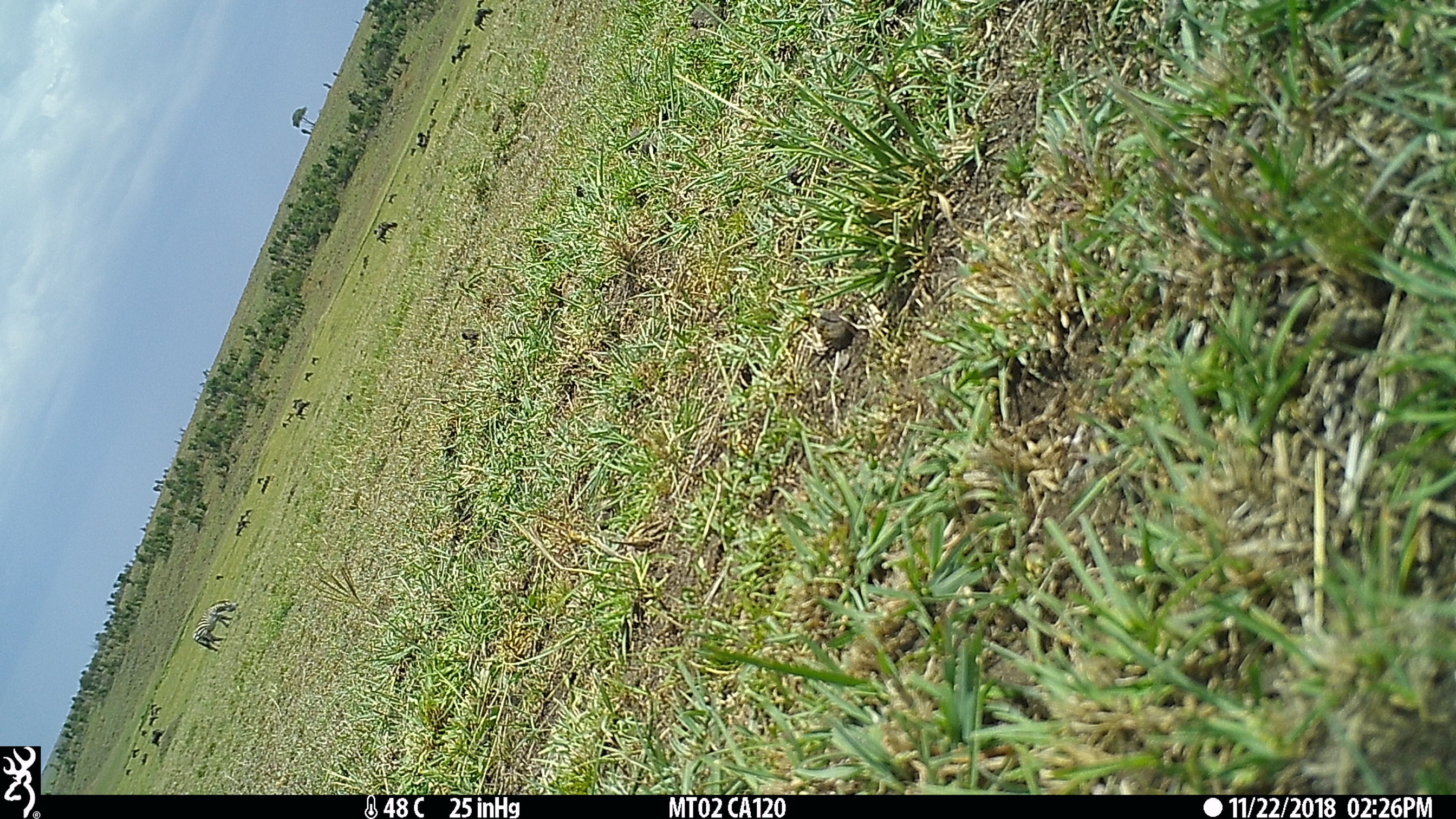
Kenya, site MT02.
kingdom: Animalia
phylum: Chordata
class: Mammalia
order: Perissodactyla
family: Equidae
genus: Equus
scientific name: Equus quagga burchellii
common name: burchell's zebra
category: zebra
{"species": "zebra (burchell's zebra) (Equus quagga burchellii)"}